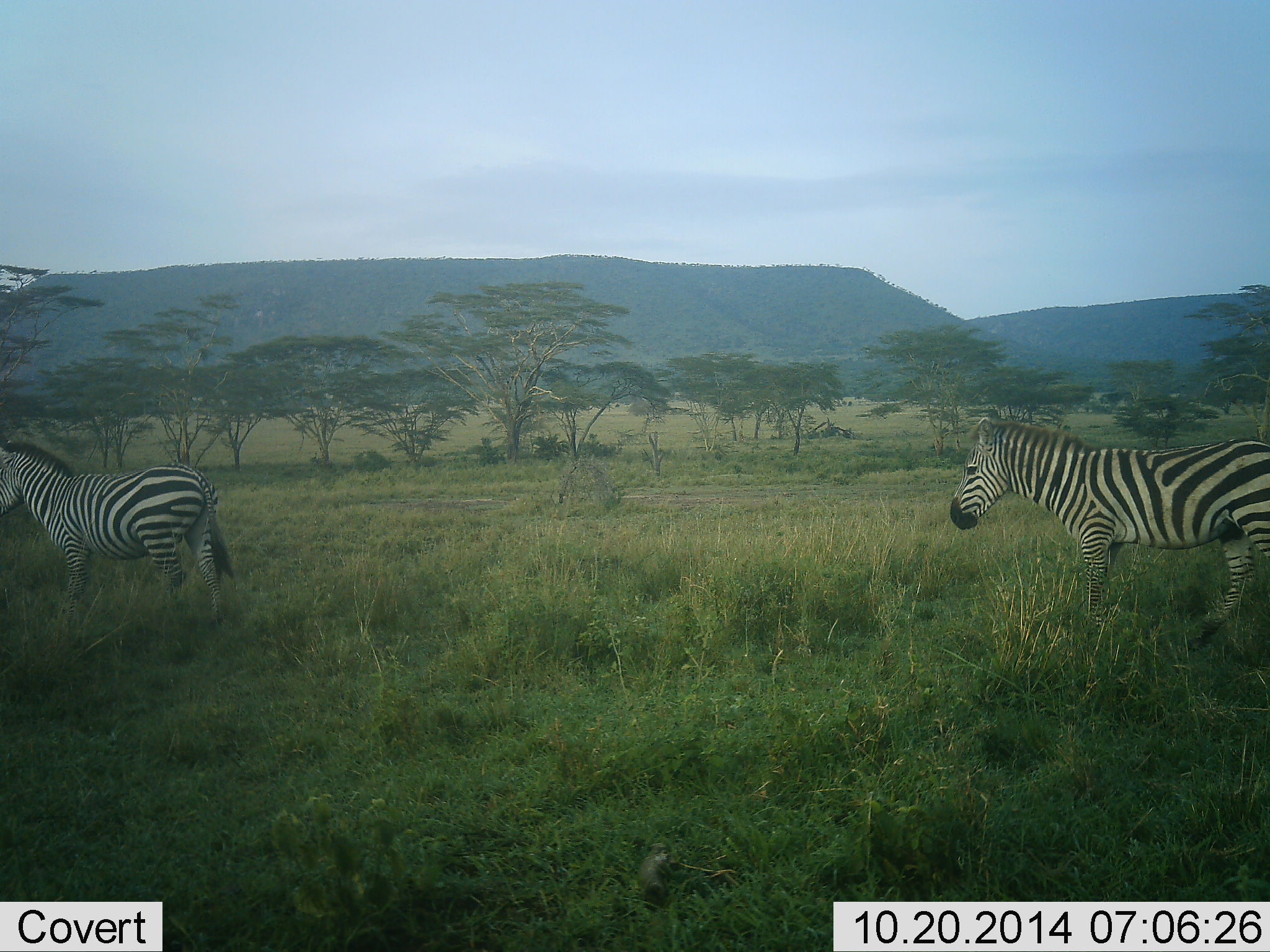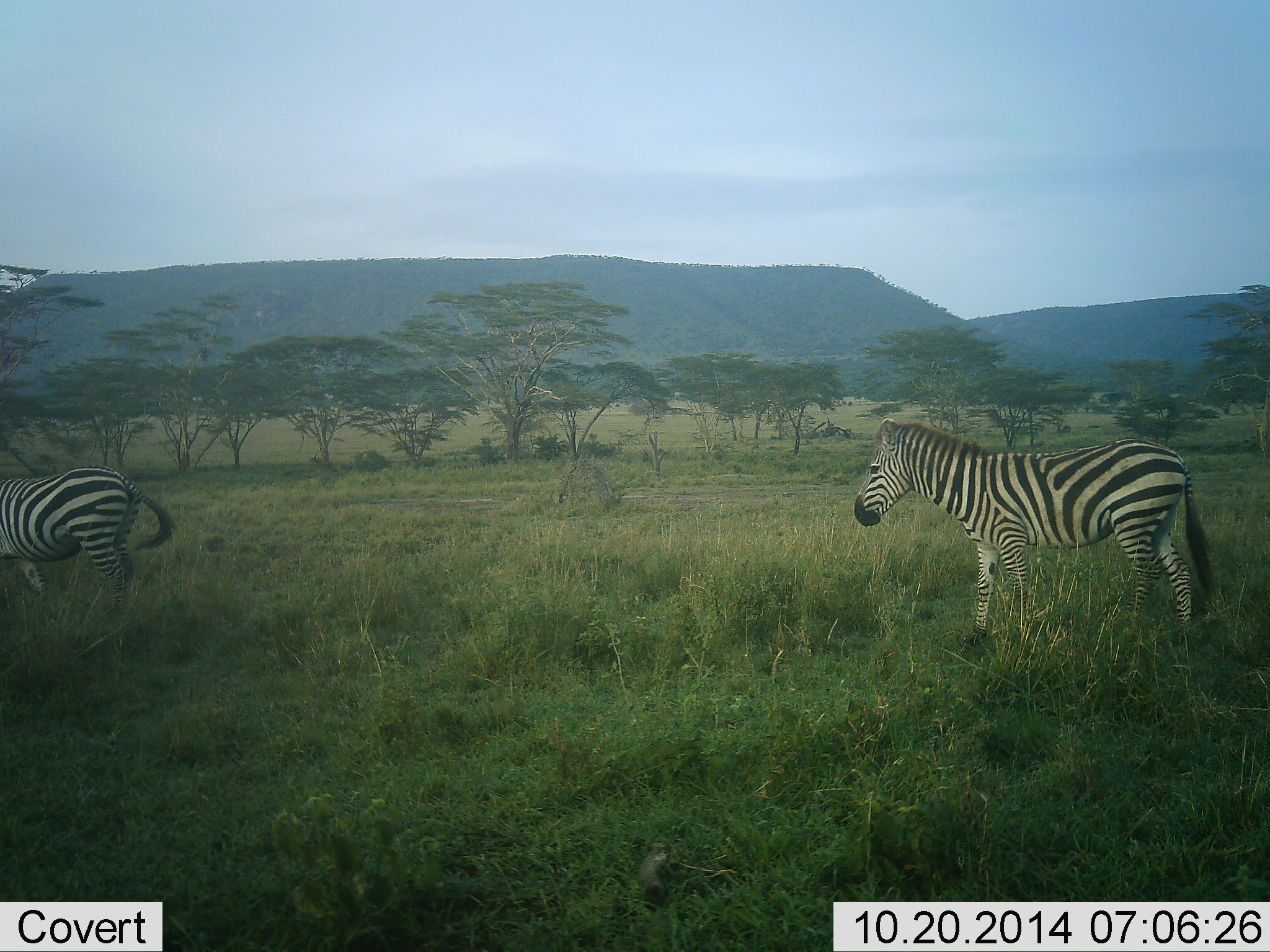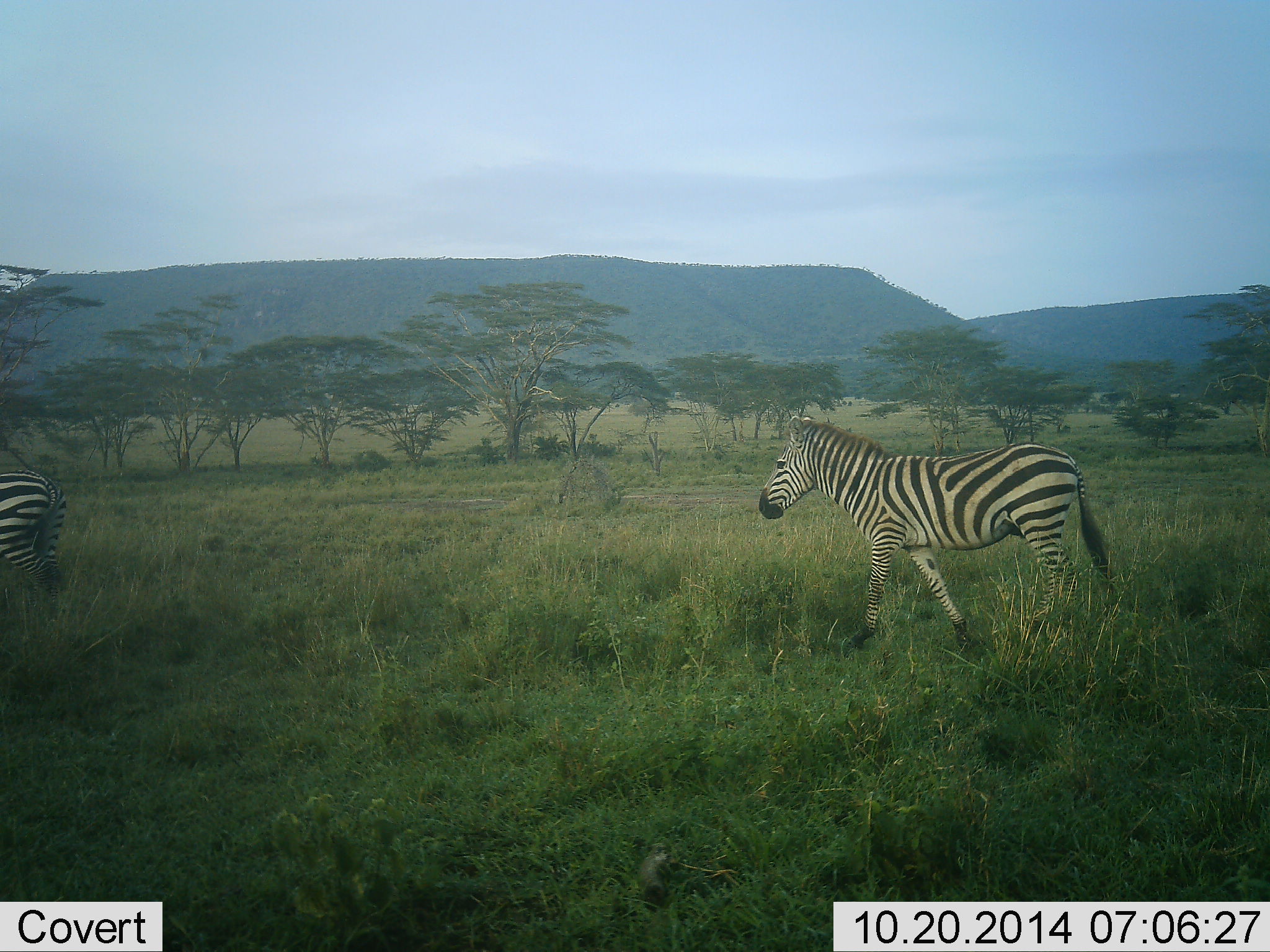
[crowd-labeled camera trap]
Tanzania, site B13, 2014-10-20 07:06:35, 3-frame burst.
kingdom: Animalia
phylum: Chordata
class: Mammalia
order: Perissodactyla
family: Equidae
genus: Equus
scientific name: Equus quagga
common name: plains zebra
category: zebra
Zebra (plains zebra) (Equus quagga), count 2. Behavior (volunteer vote fractions): standing 10%, resting 0%, moving 90%, interacting 0%. Young present (vote fraction): 0%. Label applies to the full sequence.